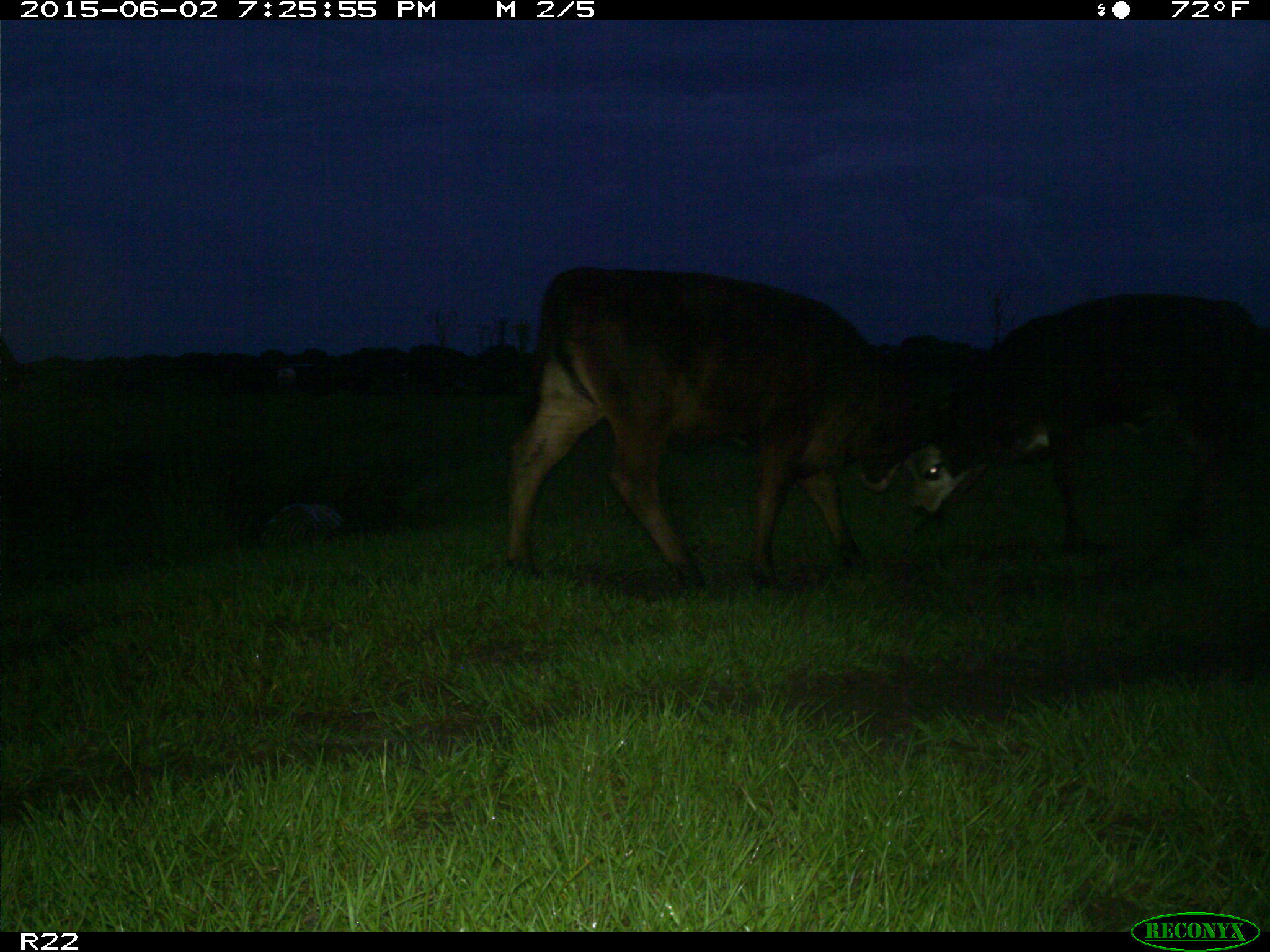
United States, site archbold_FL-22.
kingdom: Animalia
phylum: Chordata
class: Mammalia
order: Artiodactyla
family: Bovidae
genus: Bos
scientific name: Bos taurus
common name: domestic cow